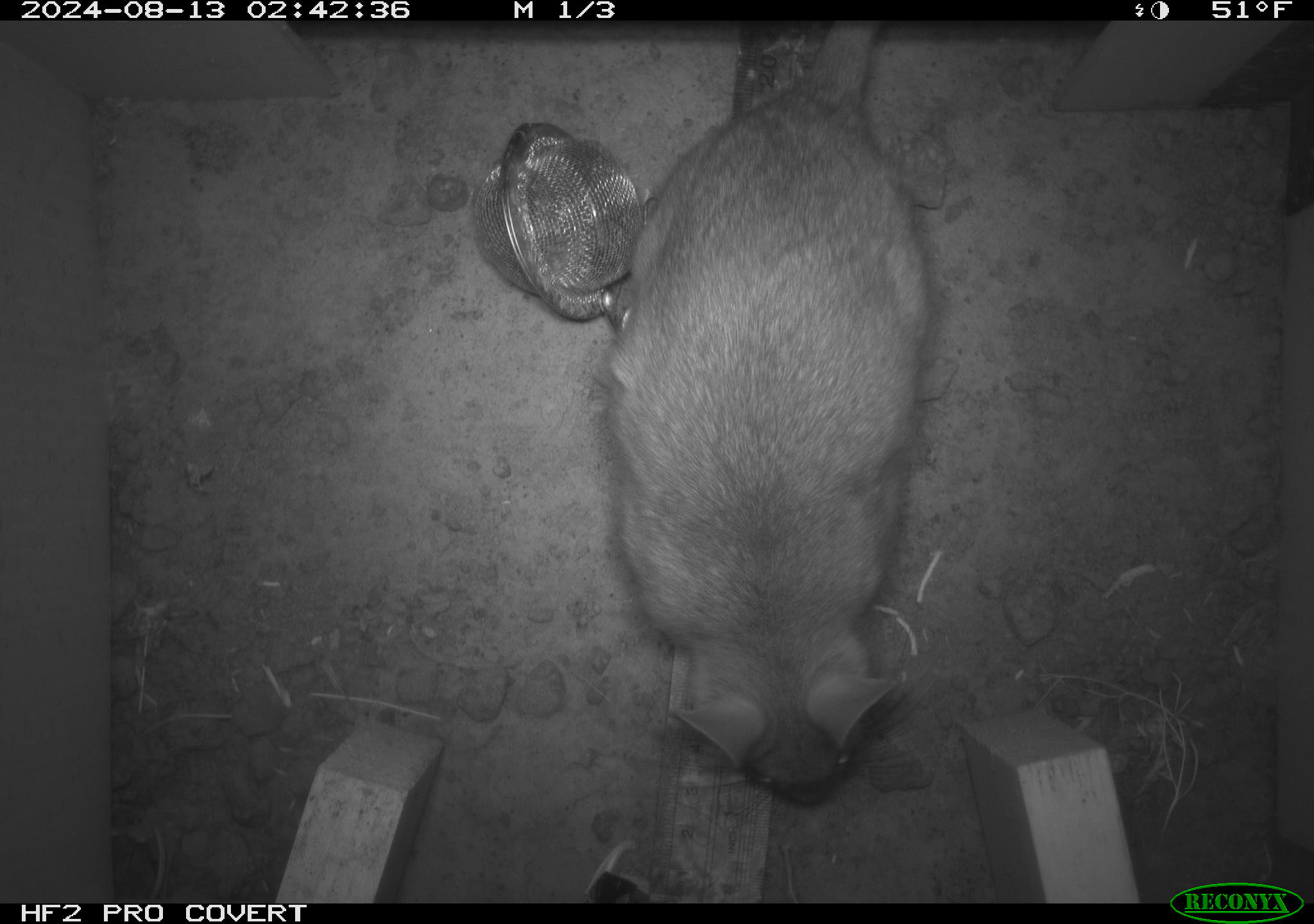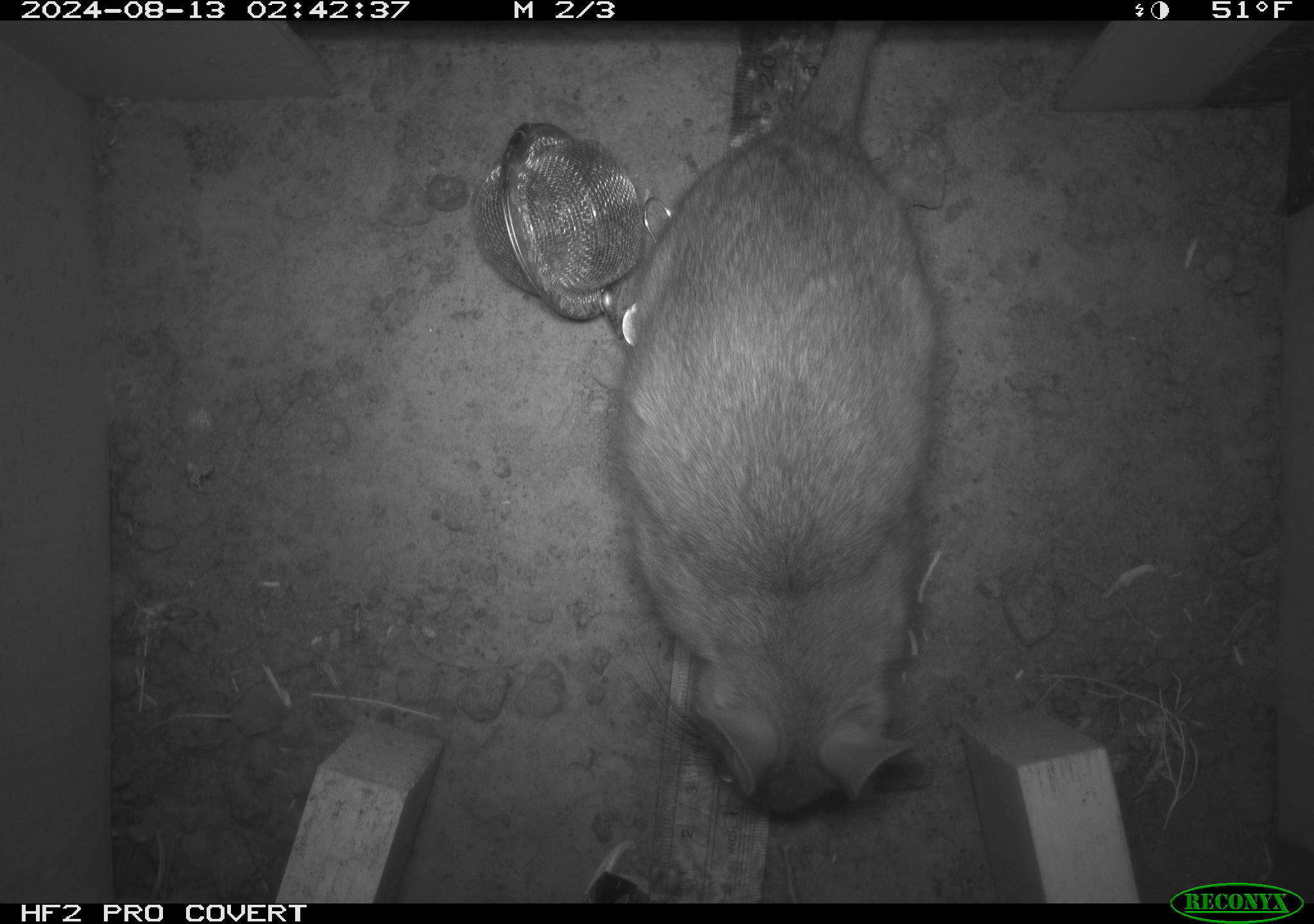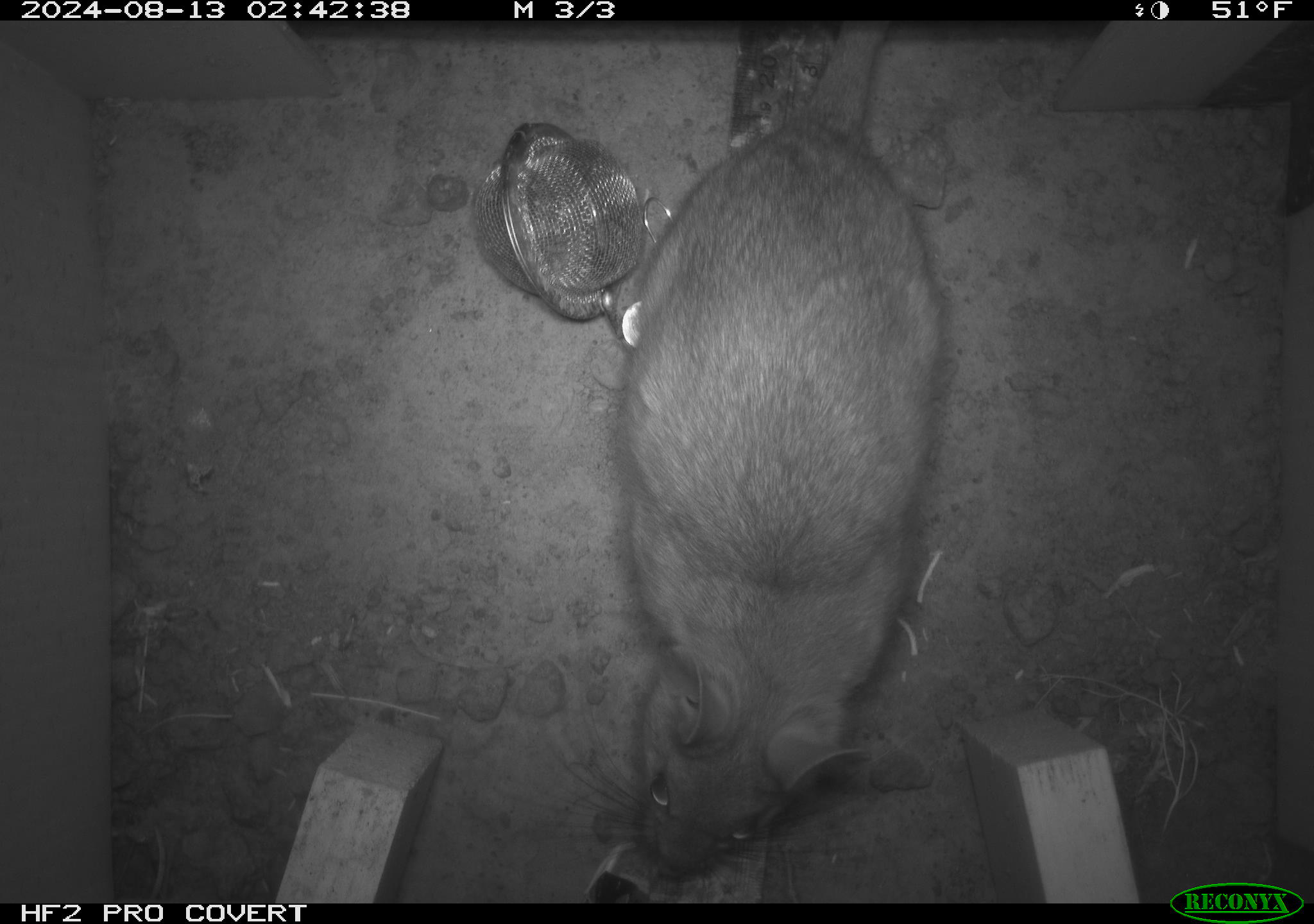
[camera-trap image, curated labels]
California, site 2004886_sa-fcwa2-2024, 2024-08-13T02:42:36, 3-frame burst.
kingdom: Animalia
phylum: Chordata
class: Mammalia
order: Rodentia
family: Cricetidae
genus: Neotoma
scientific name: Neotoma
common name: pack rat or woodrat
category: neotoma species